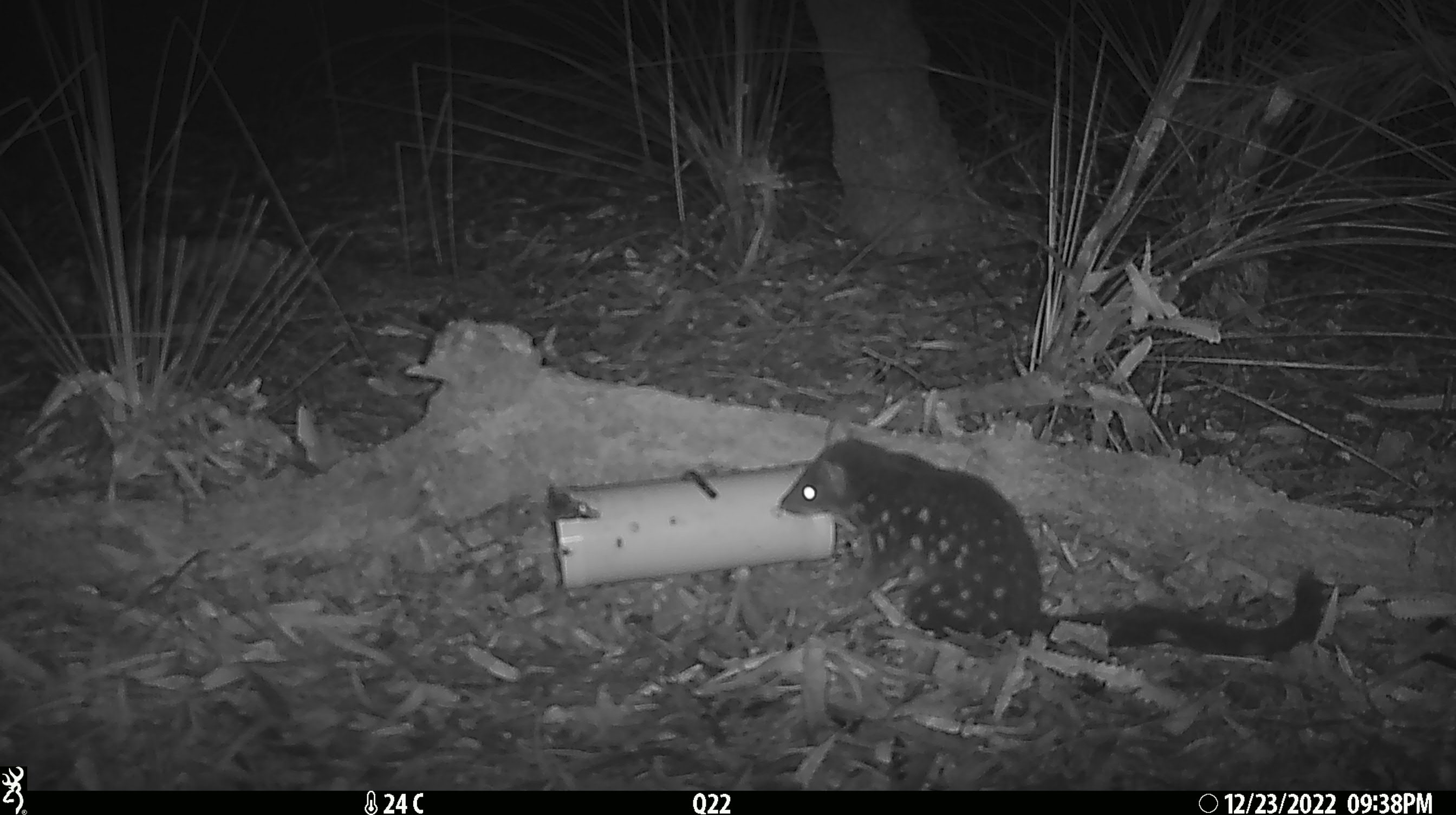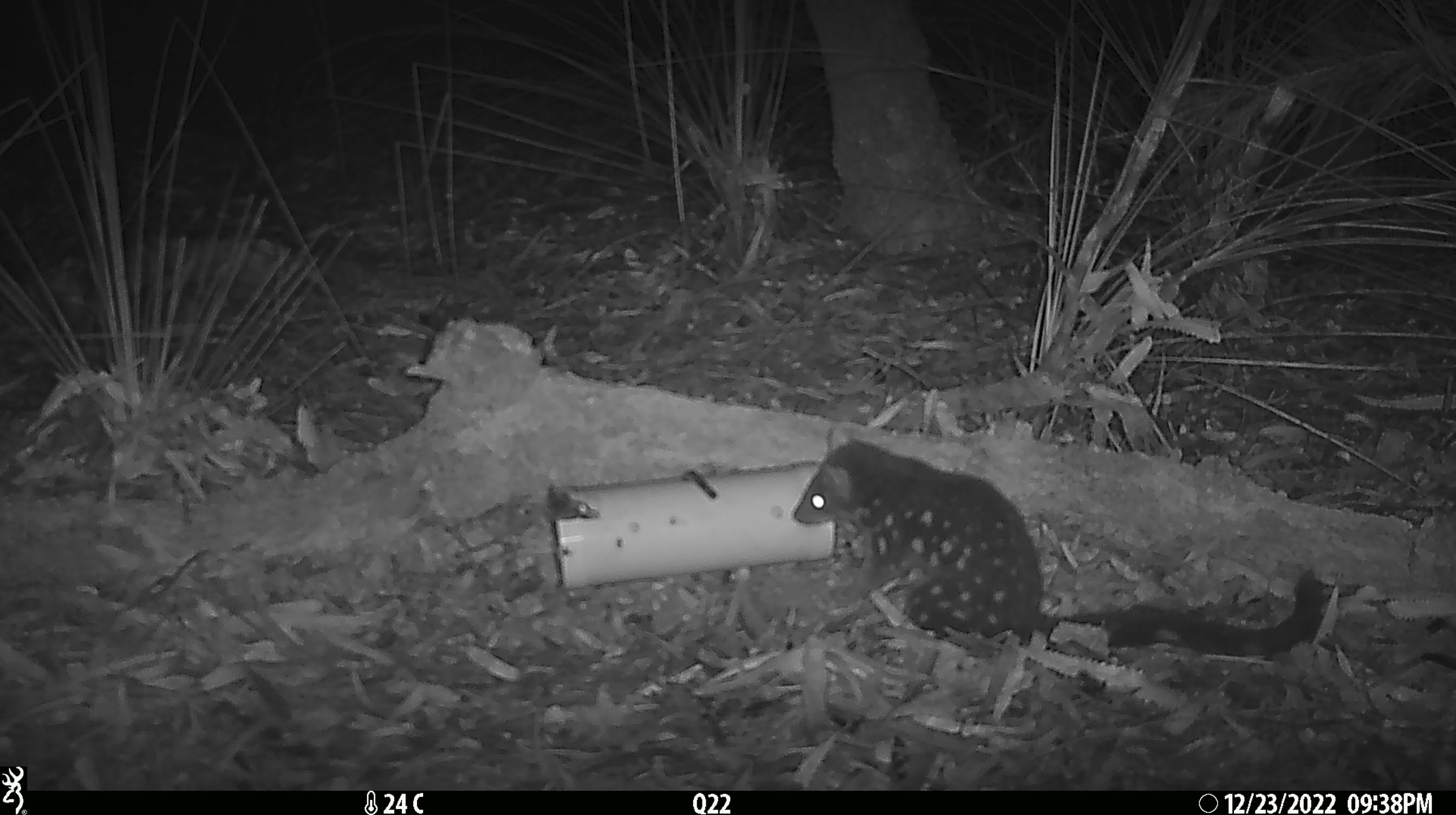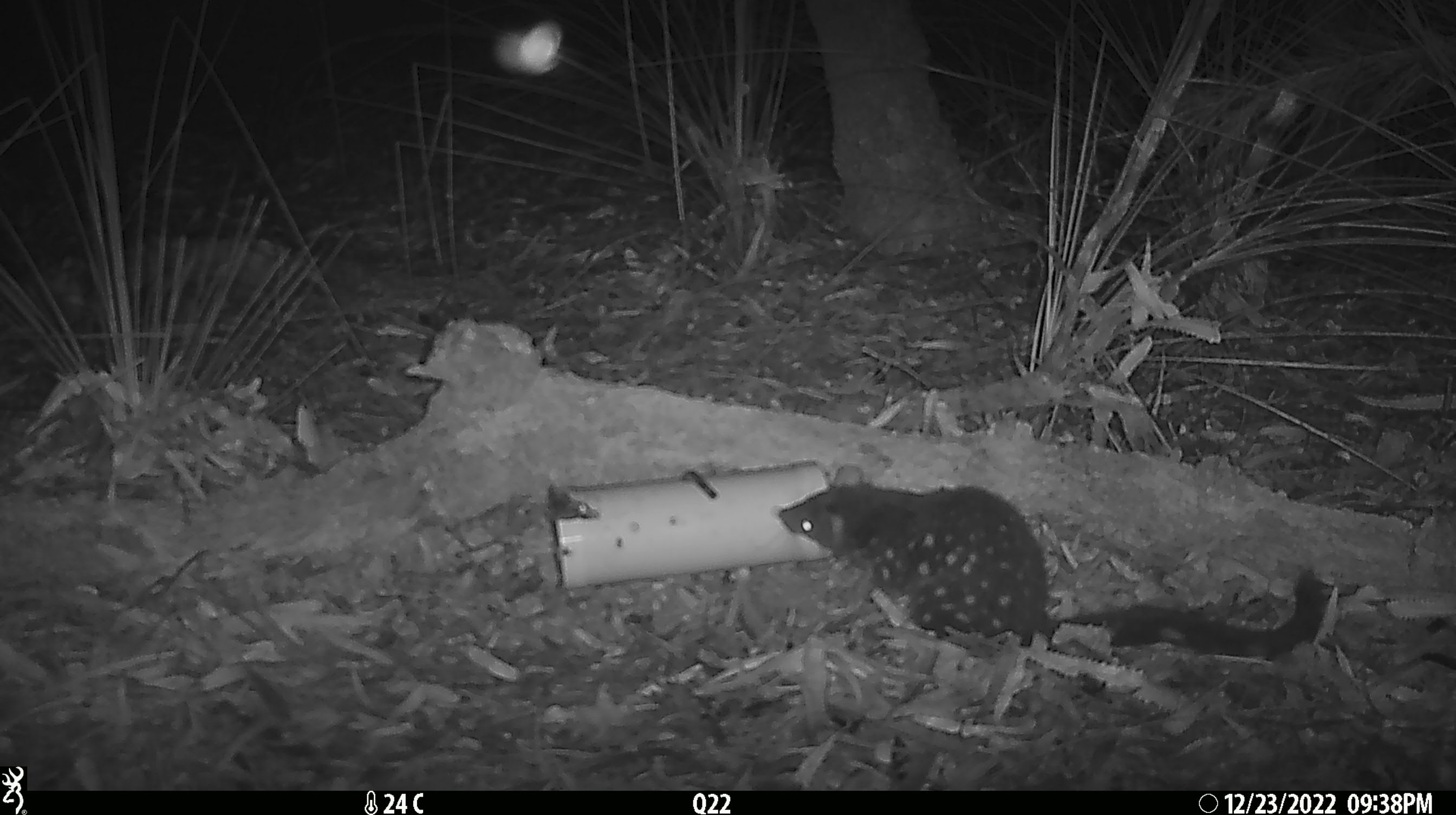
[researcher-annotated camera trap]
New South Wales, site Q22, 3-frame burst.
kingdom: Animalia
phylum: Chordata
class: Mammalia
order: Dasyuromorphia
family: Dasyuridae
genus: Dasyurus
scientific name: Dasyurus maculatus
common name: spotted-tailed quoll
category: quoll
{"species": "quoll (spotted-tailed quoll) (Dasyurus maculatus)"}